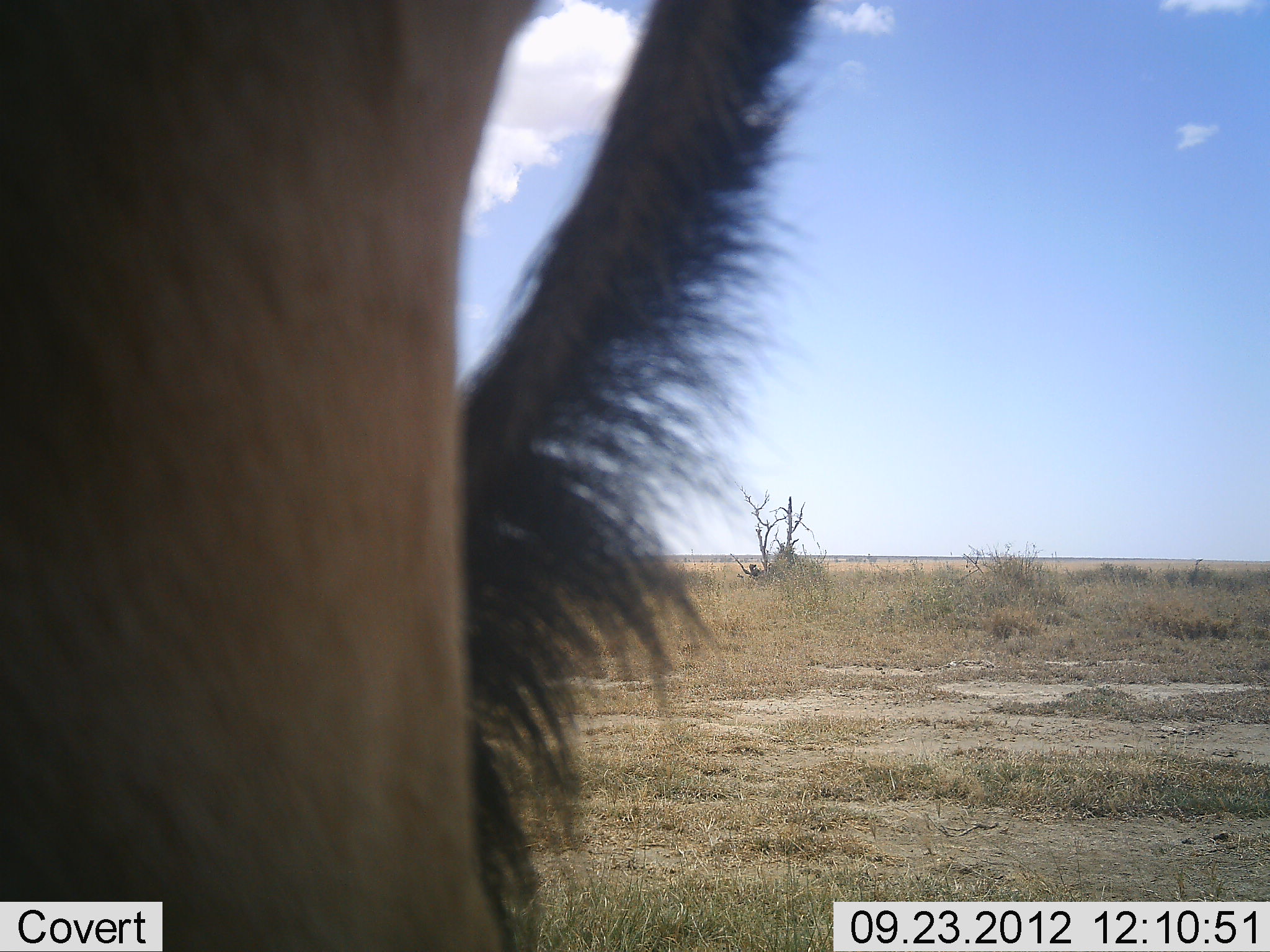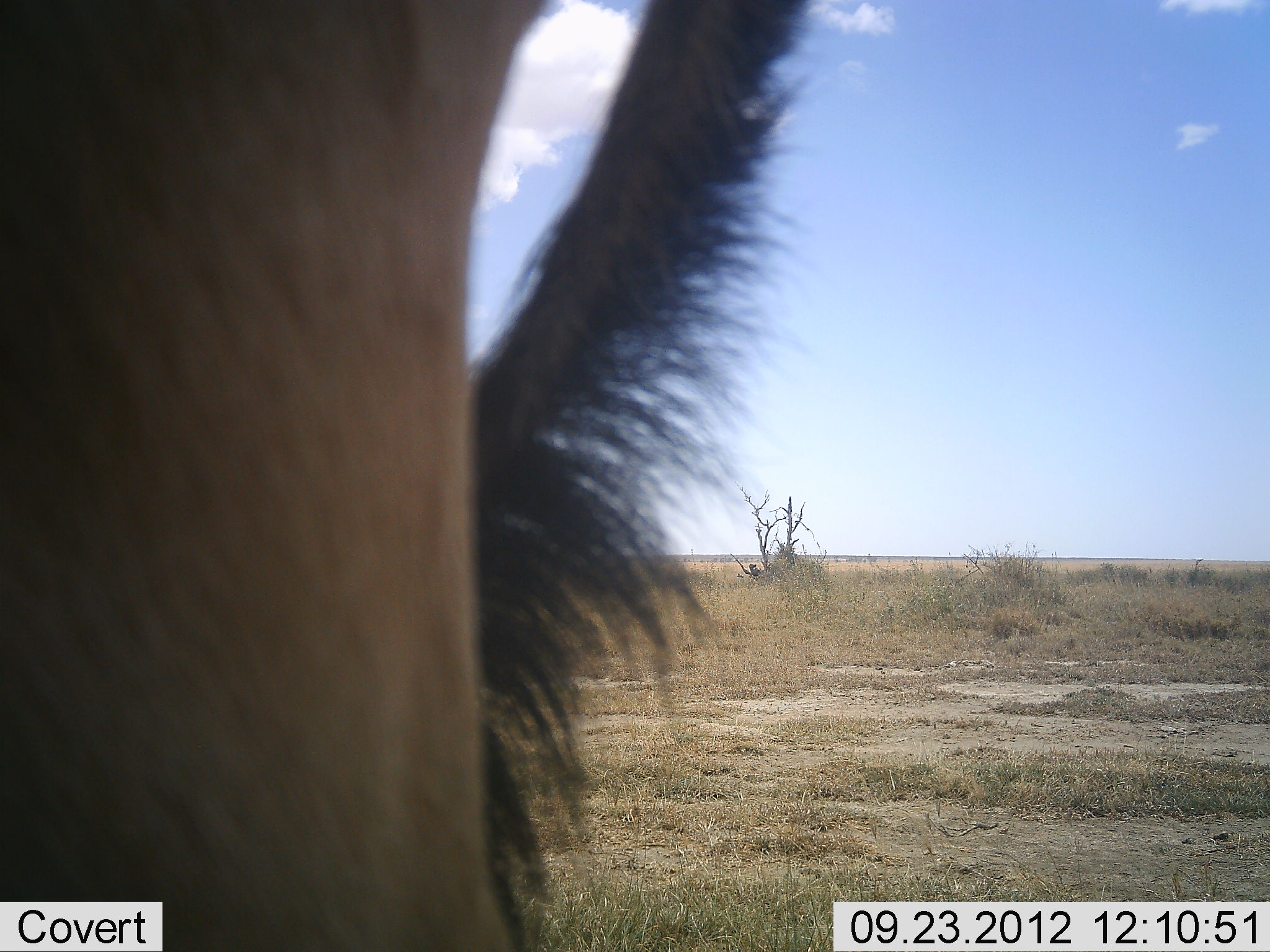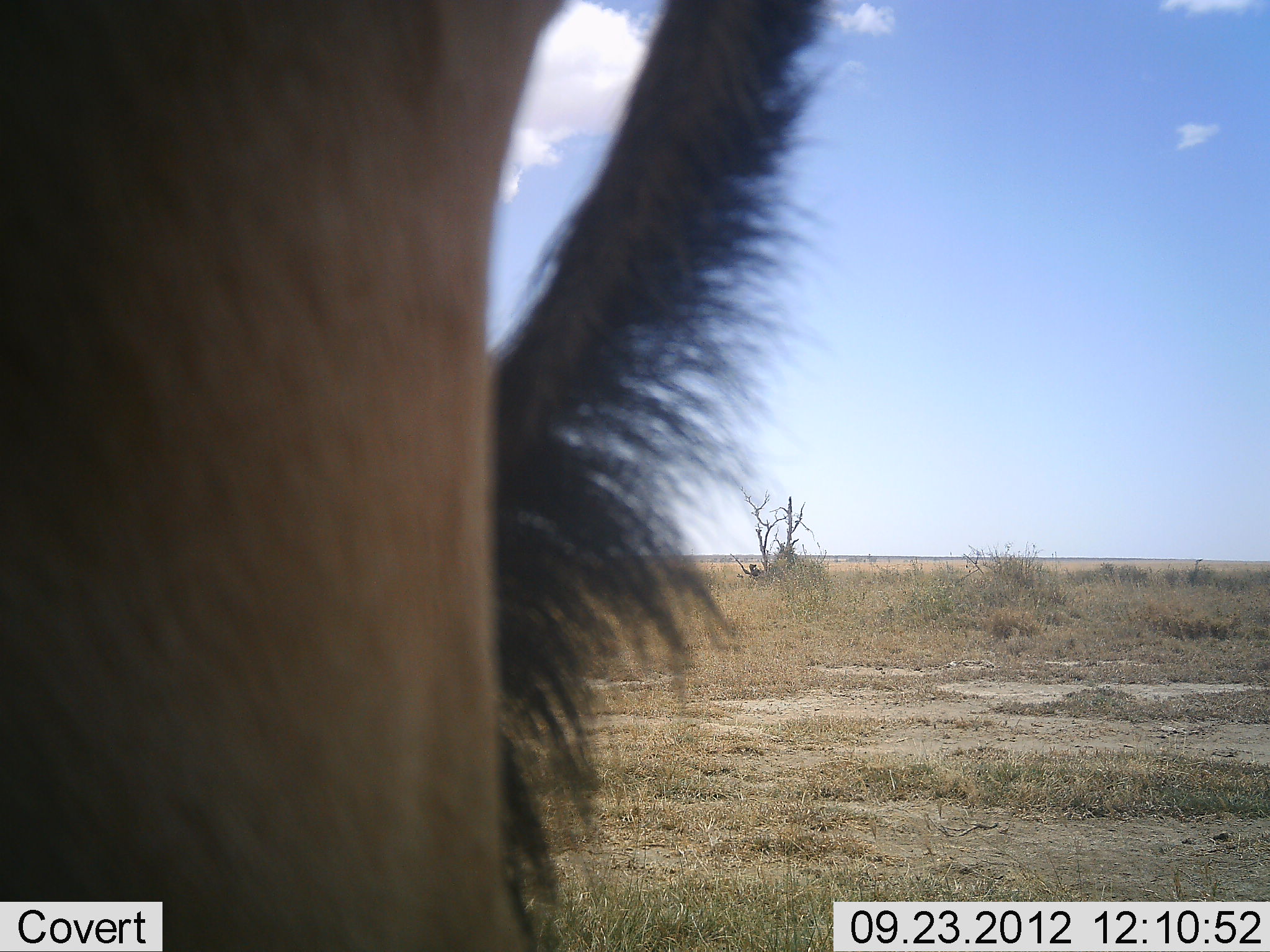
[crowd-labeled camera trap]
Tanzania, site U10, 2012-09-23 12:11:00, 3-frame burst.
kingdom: Animalia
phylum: Chordata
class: Mammalia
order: Artiodactyla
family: Bovidae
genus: Connochaetes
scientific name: Connochaetes taurinus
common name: blue wildebeest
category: wildebeest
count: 1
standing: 100%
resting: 0%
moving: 0%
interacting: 0%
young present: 0%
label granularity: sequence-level